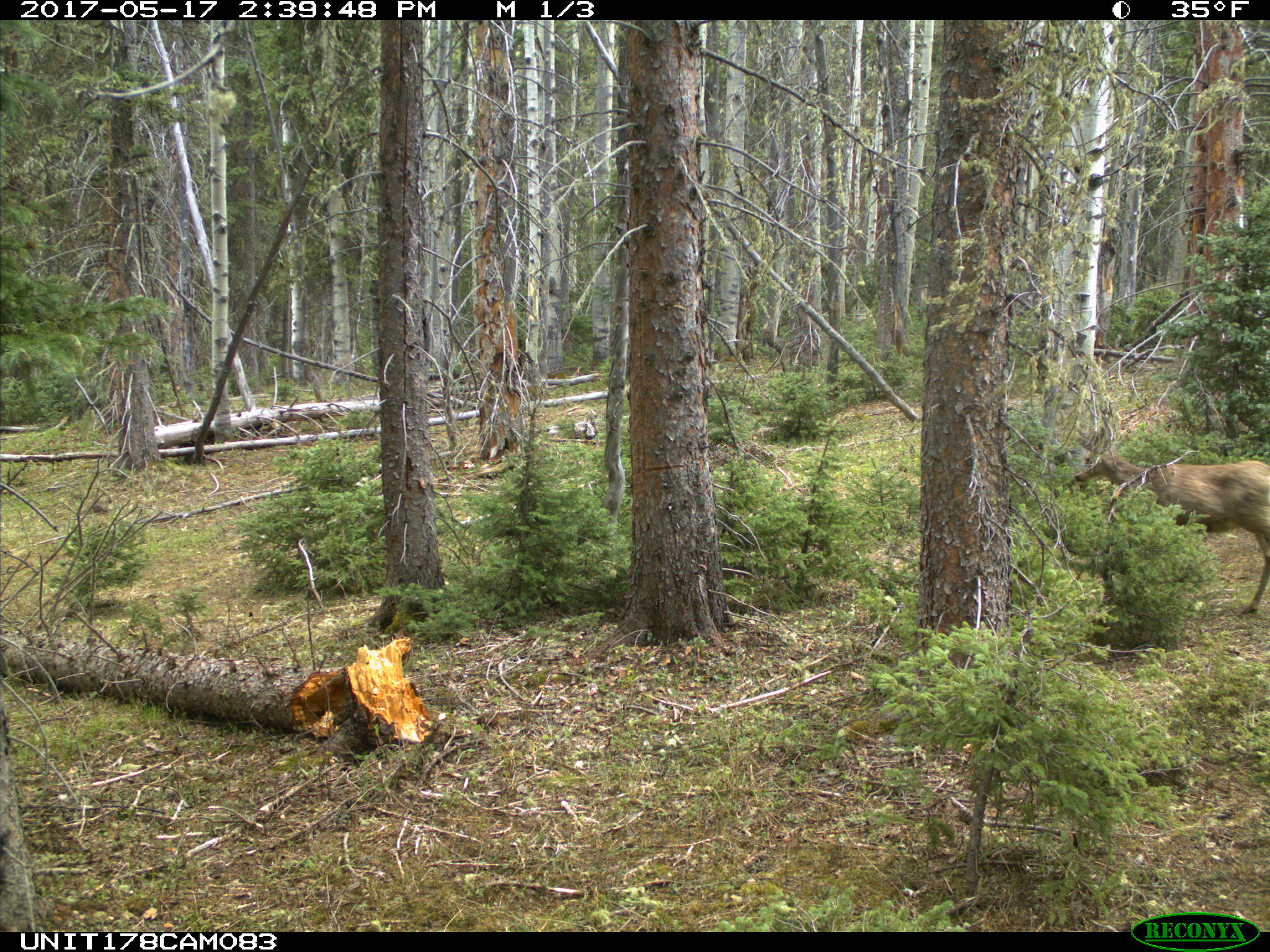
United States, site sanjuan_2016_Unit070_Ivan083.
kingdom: Animalia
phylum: Chordata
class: Mammalia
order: Artiodactyla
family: Cervidae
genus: Odocoileus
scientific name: Odocoileus hemionus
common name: mule deer